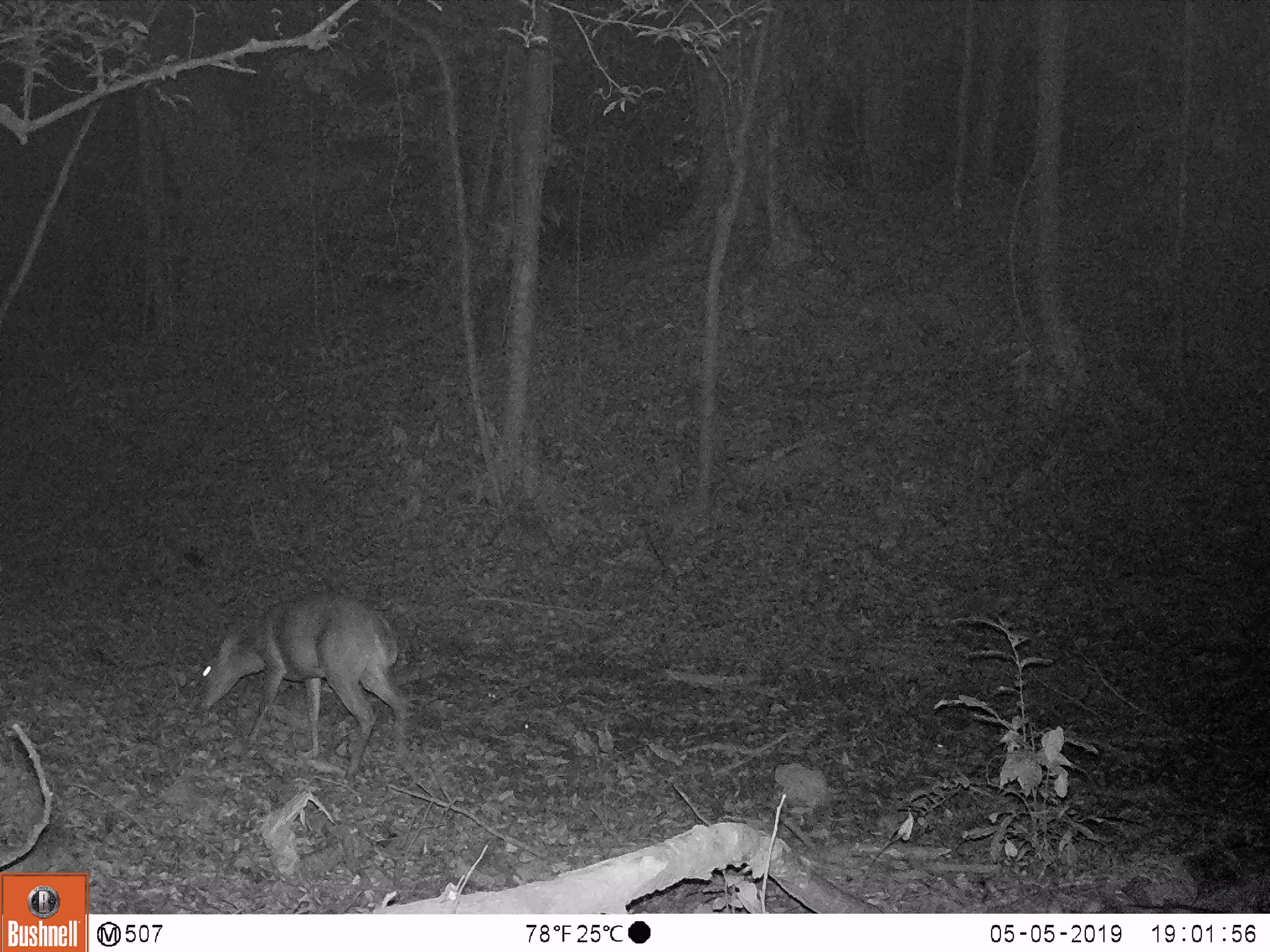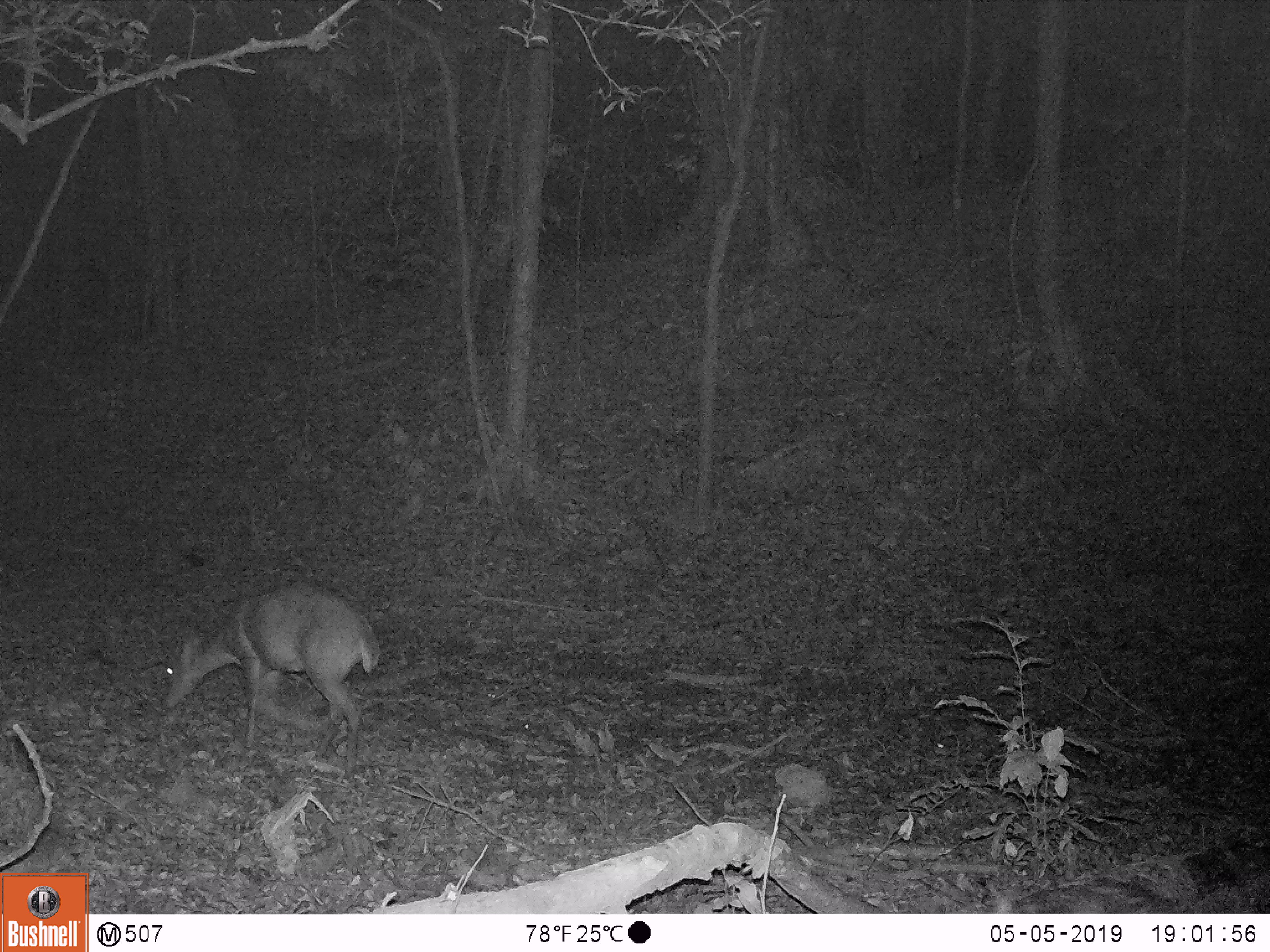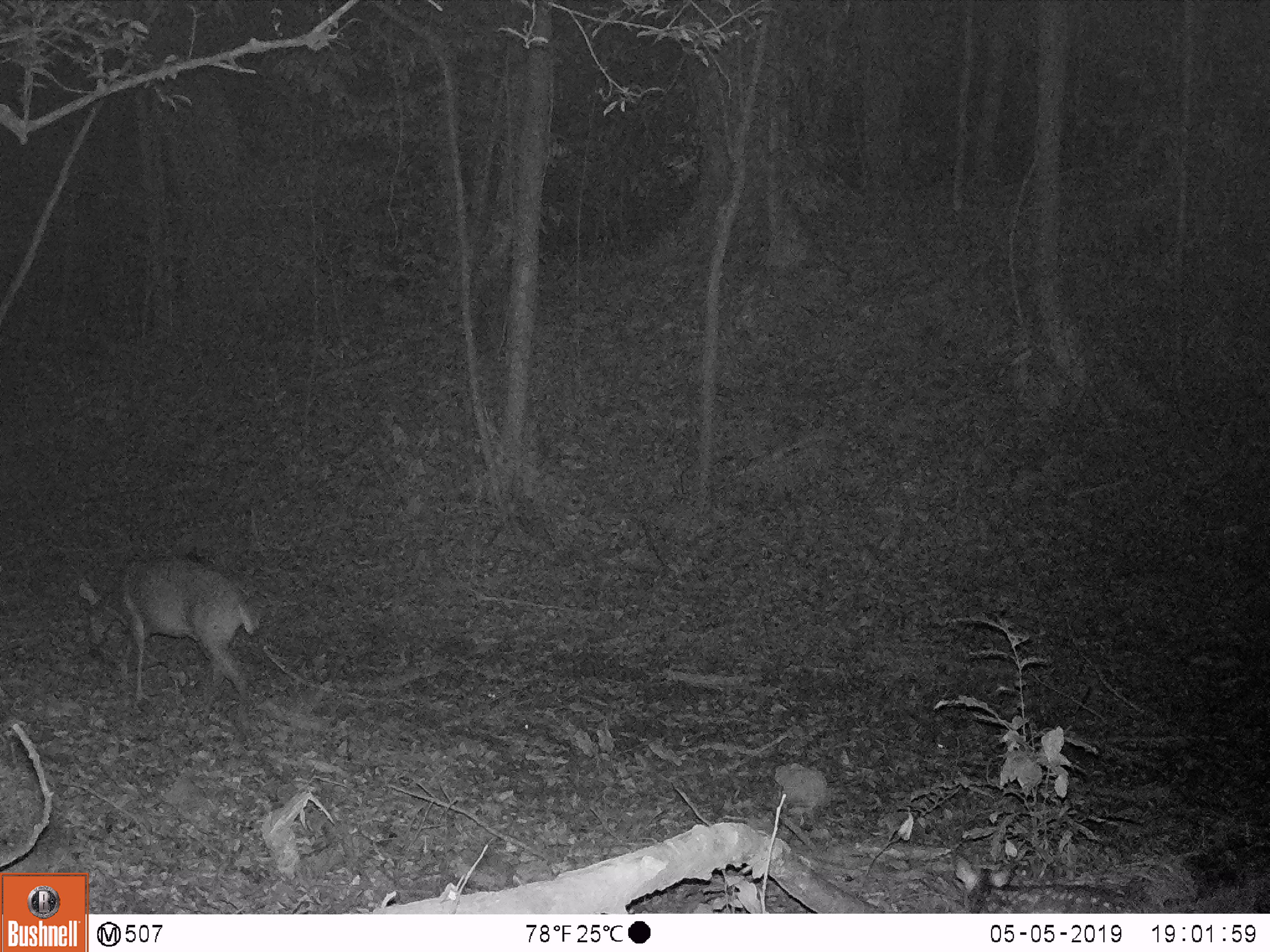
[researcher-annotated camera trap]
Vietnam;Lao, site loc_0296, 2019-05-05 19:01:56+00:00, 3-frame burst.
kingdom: Animalia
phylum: Chordata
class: Mammalia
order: Artiodactyla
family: Cervidae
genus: Muntiacus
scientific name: Muntiacus vuquangensis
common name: large-antlered muntjac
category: large antlered muntjac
Large antlered muntjac (large-antlered muntjac) (Muntiacus vuquangensis). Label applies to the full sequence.